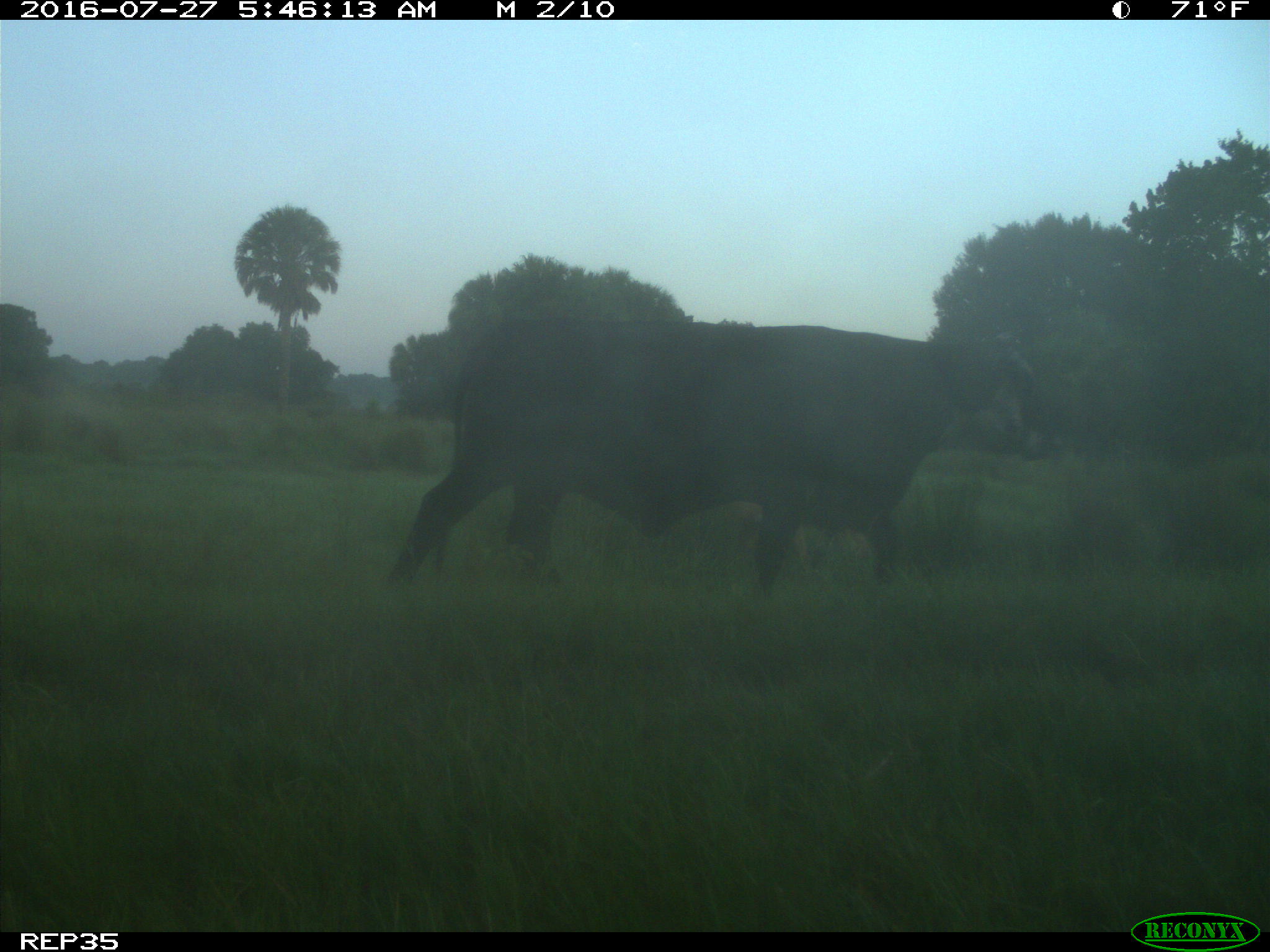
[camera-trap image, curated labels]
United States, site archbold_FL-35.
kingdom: Animalia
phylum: Chordata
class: Mammalia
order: Artiodactyla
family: Bovidae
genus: Bos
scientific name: Bos taurus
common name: domestic cow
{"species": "Bos taurus (domestic cow)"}